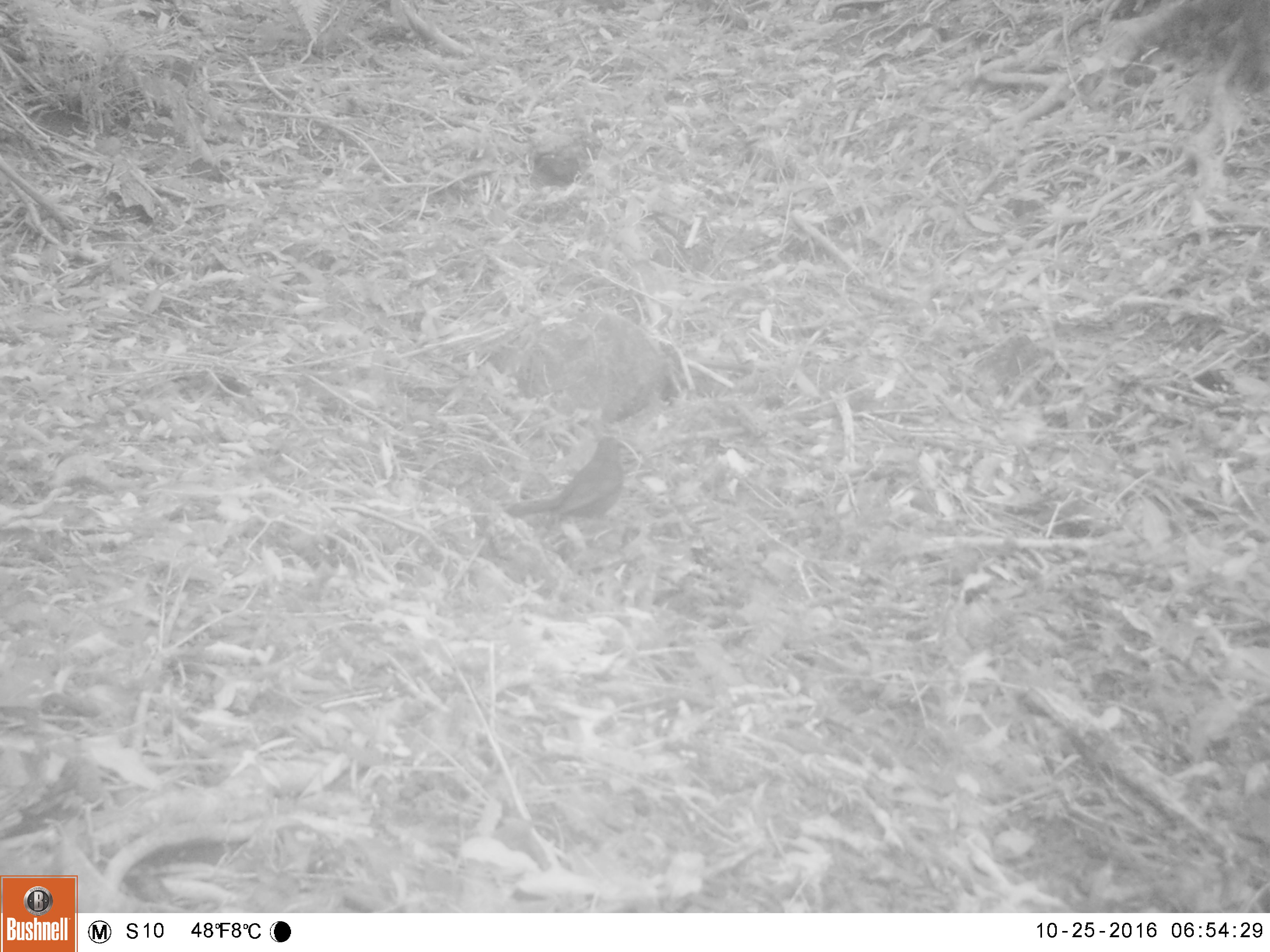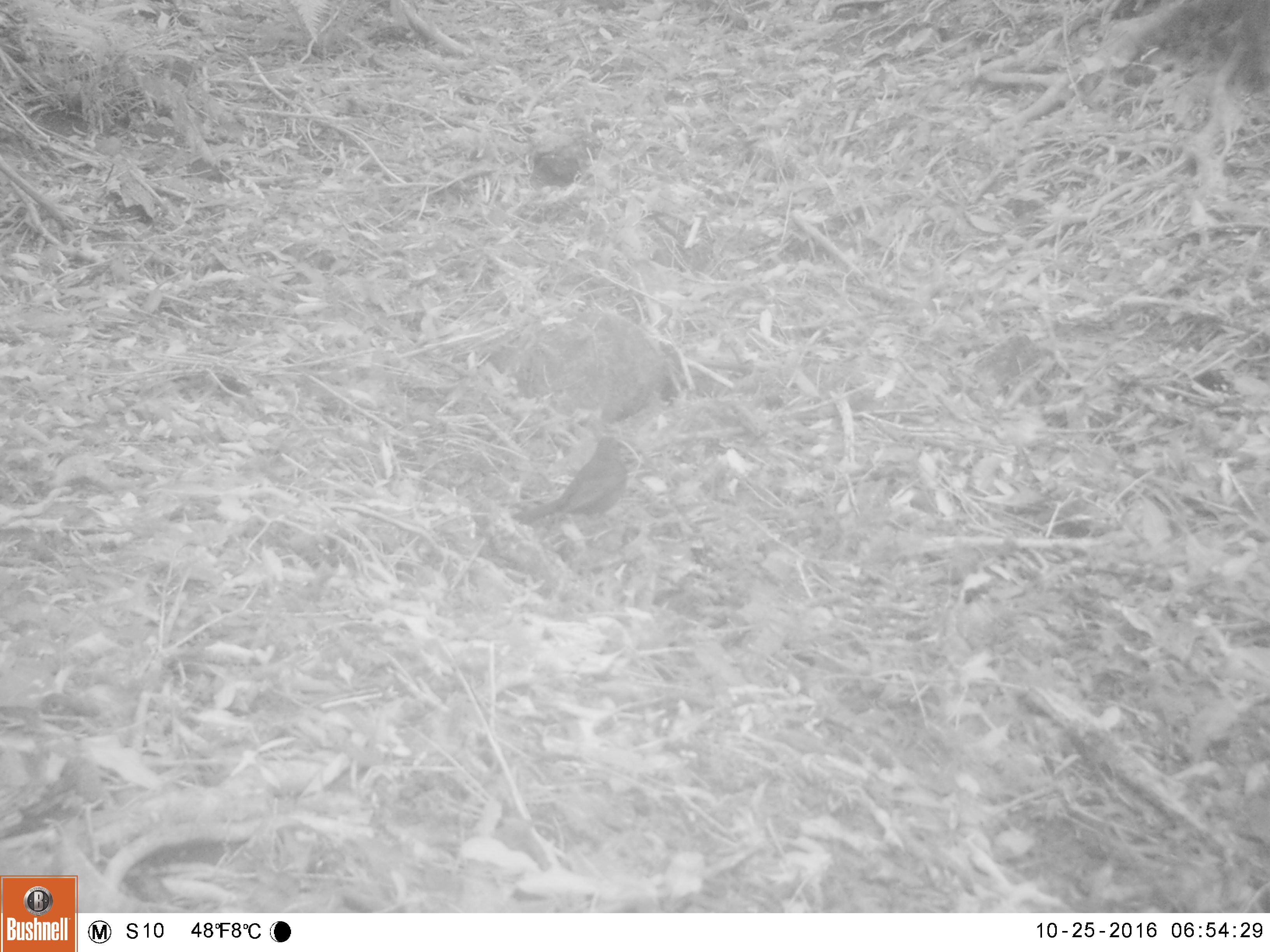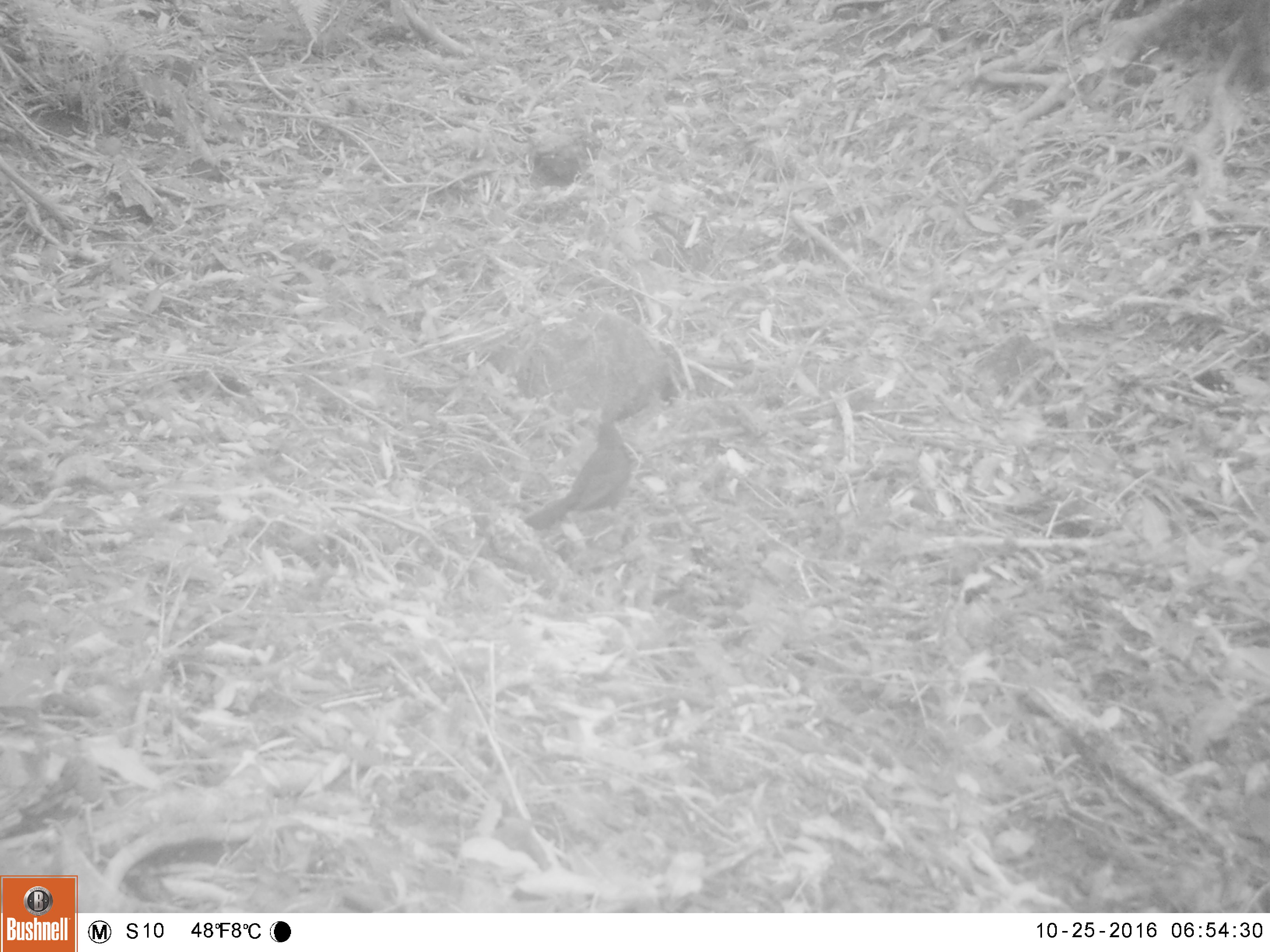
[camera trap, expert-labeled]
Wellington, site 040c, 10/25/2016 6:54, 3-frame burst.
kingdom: Animalia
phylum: Chordata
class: Aves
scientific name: Aves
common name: bird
Bird (Aves).